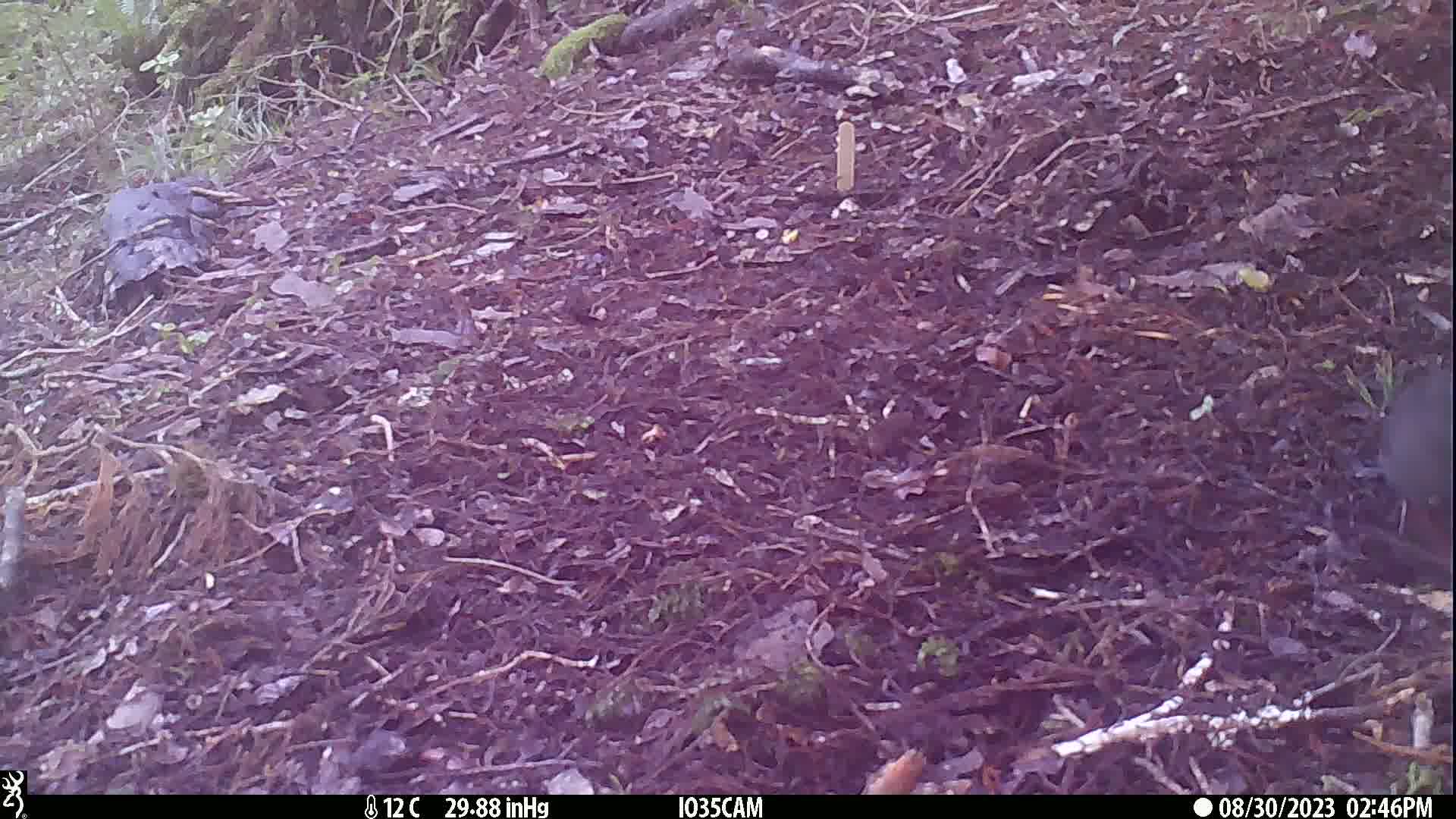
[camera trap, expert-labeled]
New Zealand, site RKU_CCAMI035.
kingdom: Animalia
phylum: Chordata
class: Aves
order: Passeriformes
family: Turdidae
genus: Turdus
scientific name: Turdus merula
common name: eurasian blackbird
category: blackbird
Blackbird (eurasian blackbird) (Turdus merula).